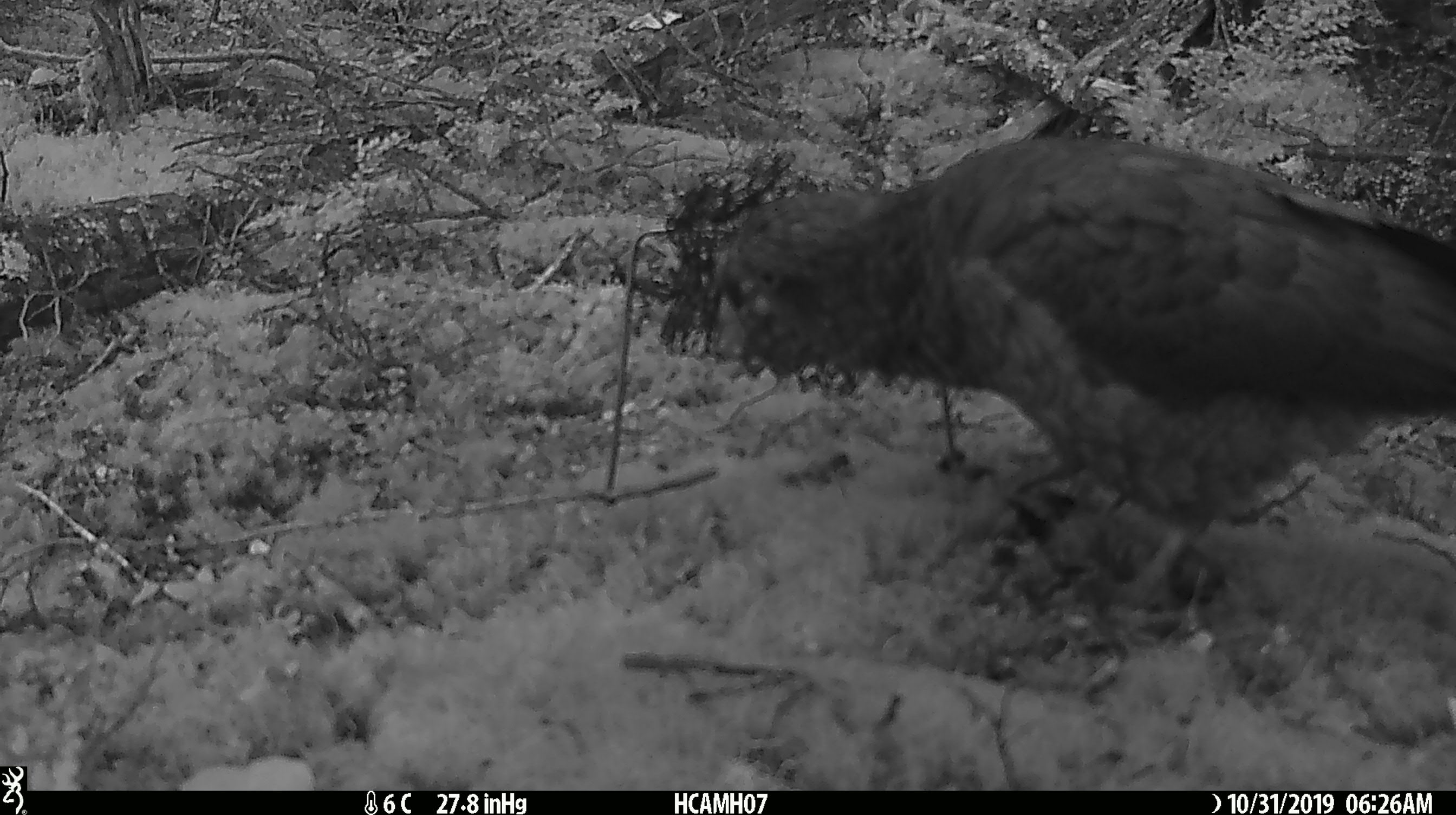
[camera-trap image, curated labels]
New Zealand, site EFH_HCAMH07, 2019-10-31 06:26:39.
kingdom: Animalia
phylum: Chordata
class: Aves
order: Psittaciformes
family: Strigopidae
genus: Nestor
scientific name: Nestor notabilis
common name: kea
Kea (Nestor notabilis).